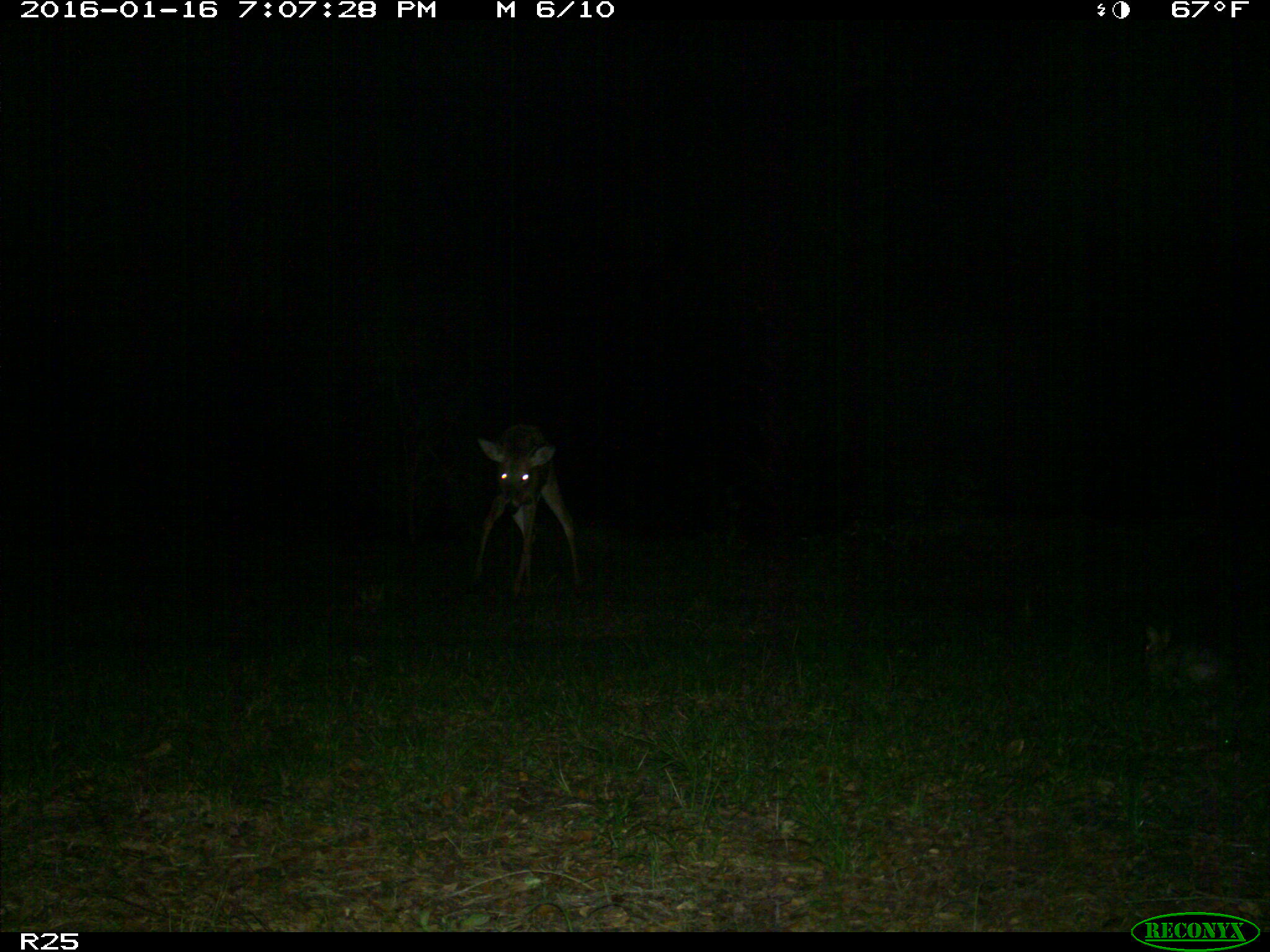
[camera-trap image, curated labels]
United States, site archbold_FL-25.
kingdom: Animalia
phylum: Chordata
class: Mammalia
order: Lagomorpha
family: Leporidae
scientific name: Leporidae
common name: rabbits and hares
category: unidentified rabbit